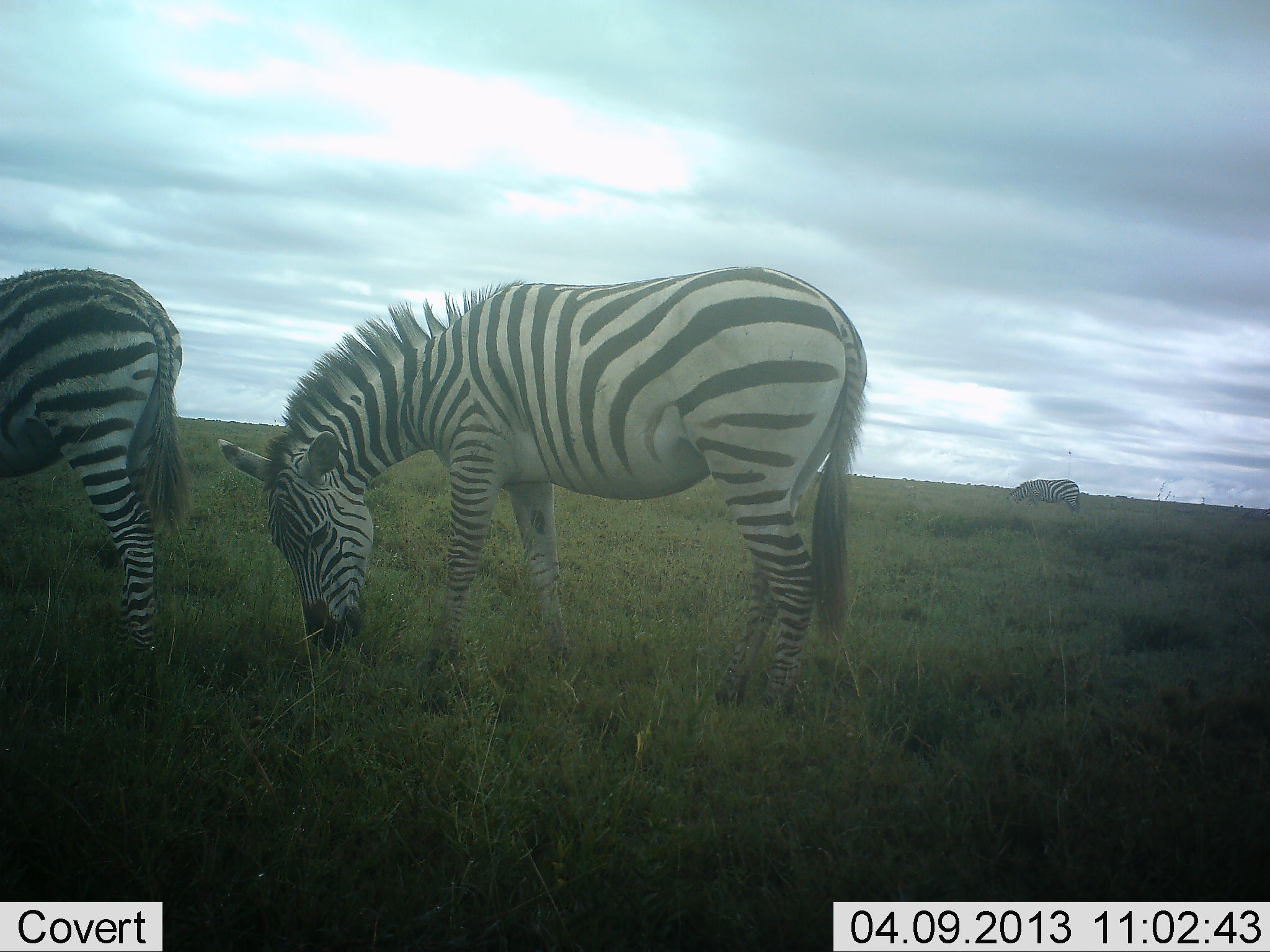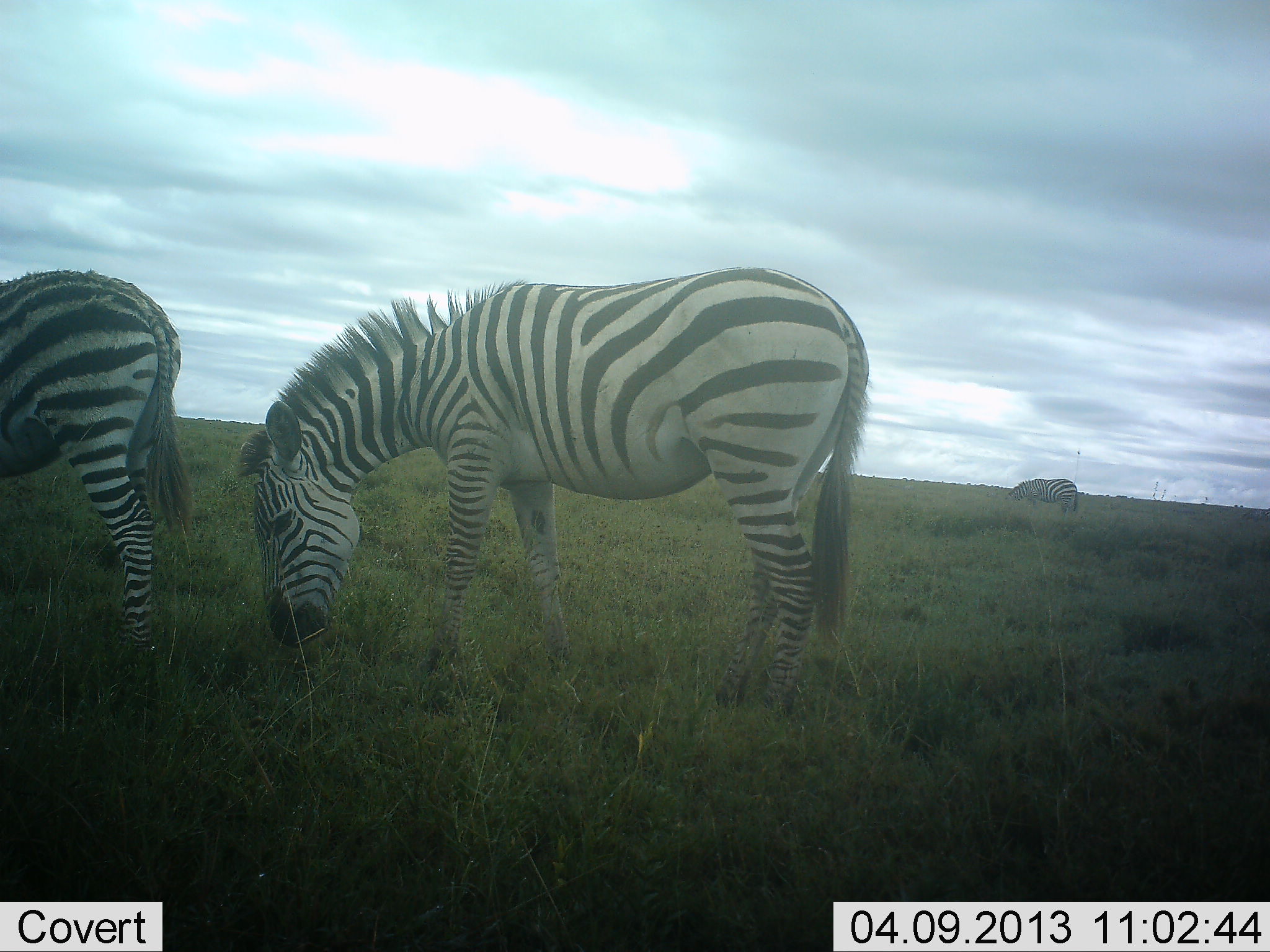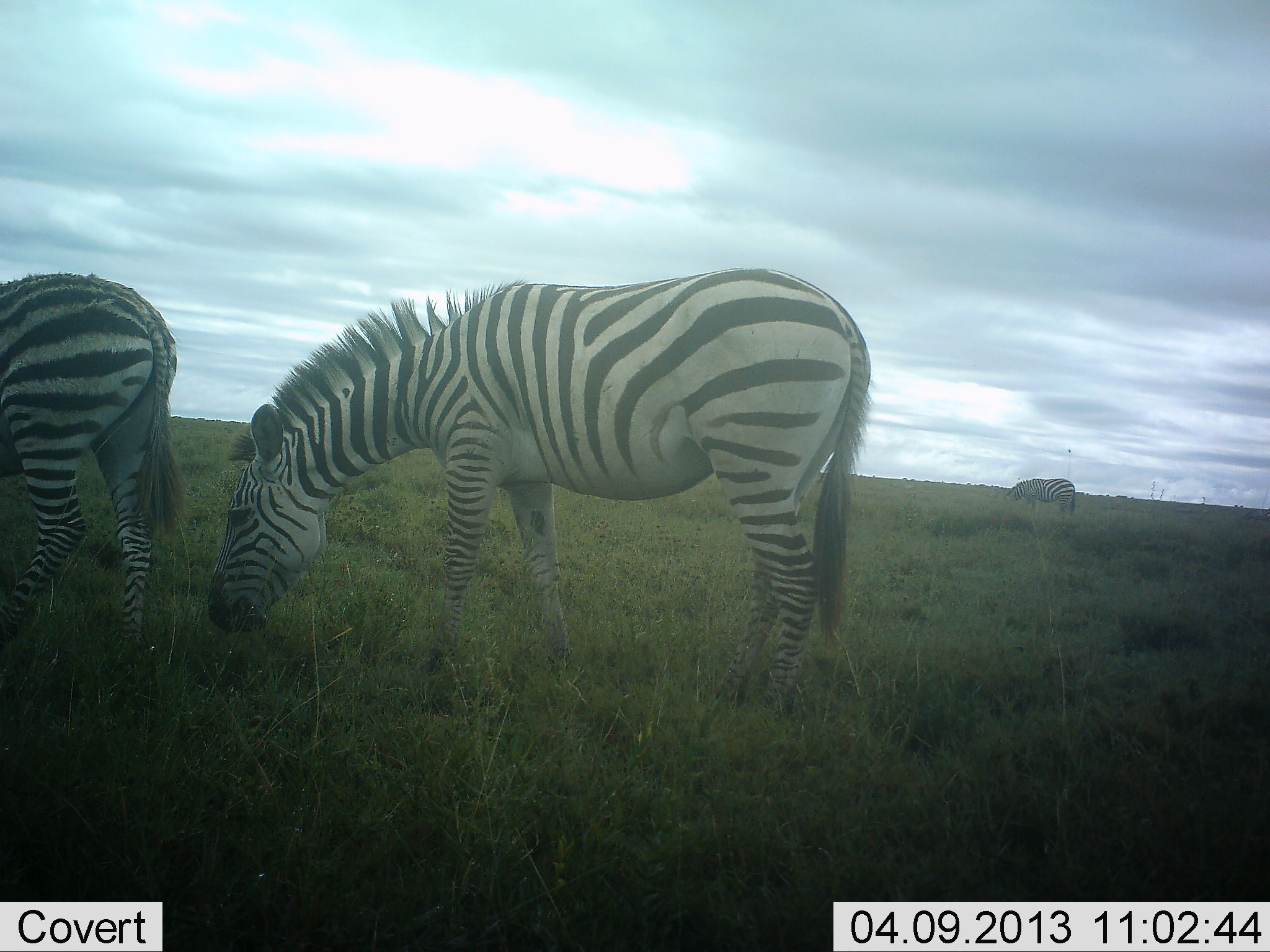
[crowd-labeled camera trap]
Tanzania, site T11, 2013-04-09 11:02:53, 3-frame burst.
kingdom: Animalia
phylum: Chordata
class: Mammalia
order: Perissodactyla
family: Equidae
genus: Equus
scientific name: Equus quagga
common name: plains zebra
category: zebra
Zebra (plains zebra) (Equus quagga), count 3. Behavior (volunteer vote fractions): standing 18%, resting 0%, moving 0%, interacting 0%. Young present (vote fraction): 0%. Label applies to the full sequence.